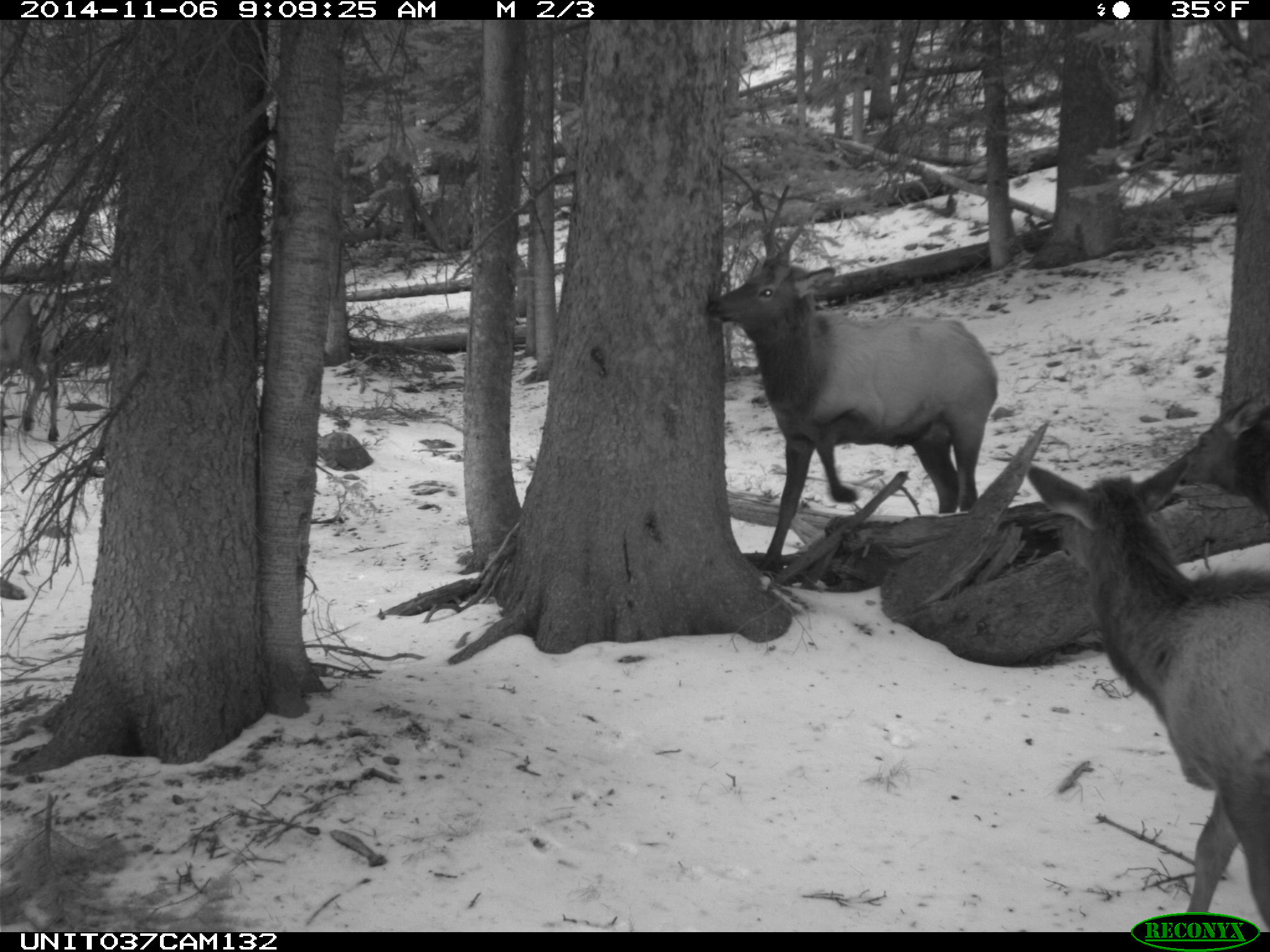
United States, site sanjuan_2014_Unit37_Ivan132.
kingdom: Animalia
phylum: Chordata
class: Mammalia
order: Artiodactyla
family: Cervidae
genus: Cervus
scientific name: Cervus elaphus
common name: red deer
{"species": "Cervus elaphus (red deer)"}